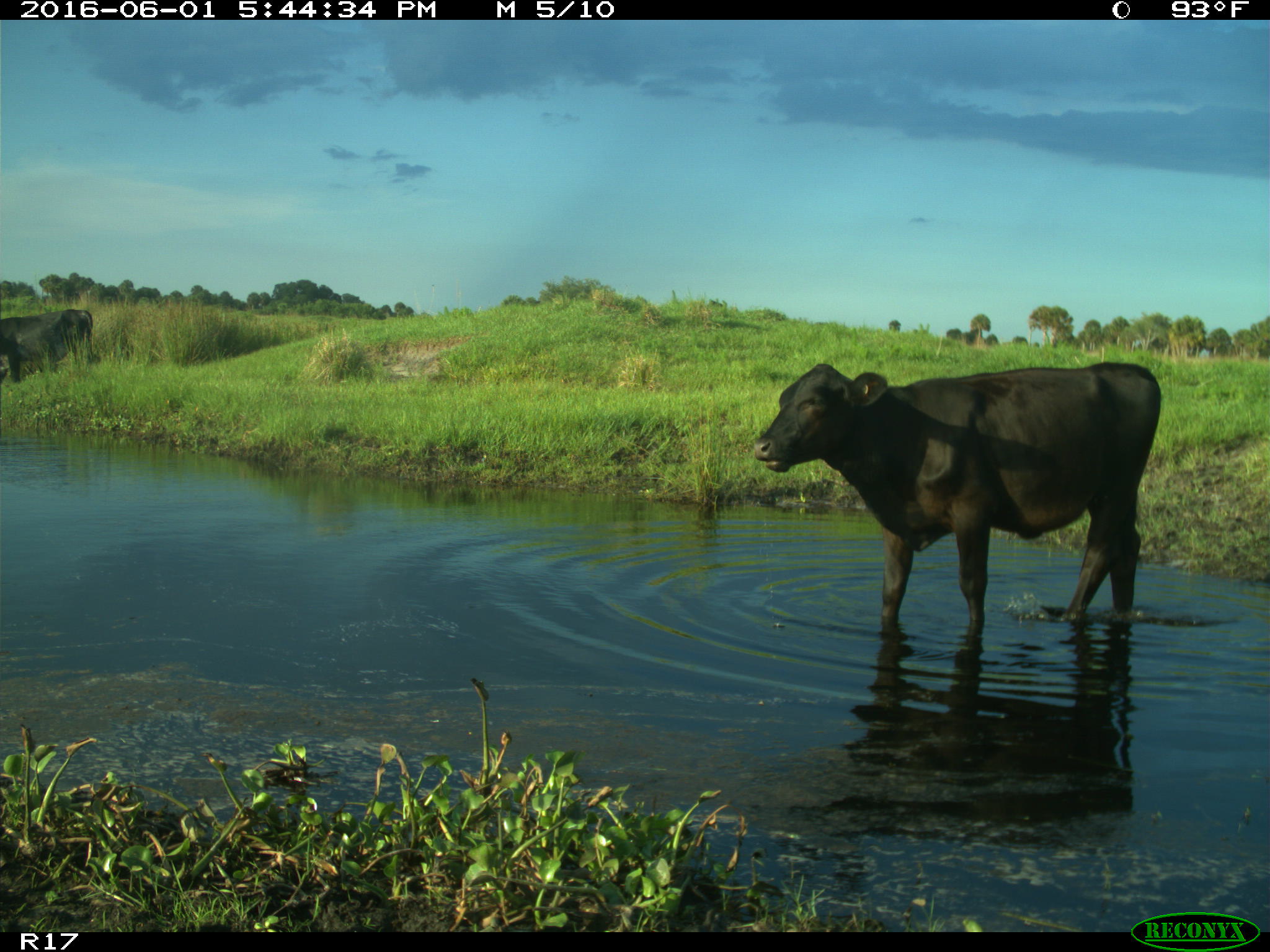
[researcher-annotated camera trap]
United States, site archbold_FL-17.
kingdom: Animalia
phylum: Chordata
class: Mammalia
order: Artiodactyla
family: Bovidae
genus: Bos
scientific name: Bos taurus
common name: domestic cow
Bos taurus (domestic cow).